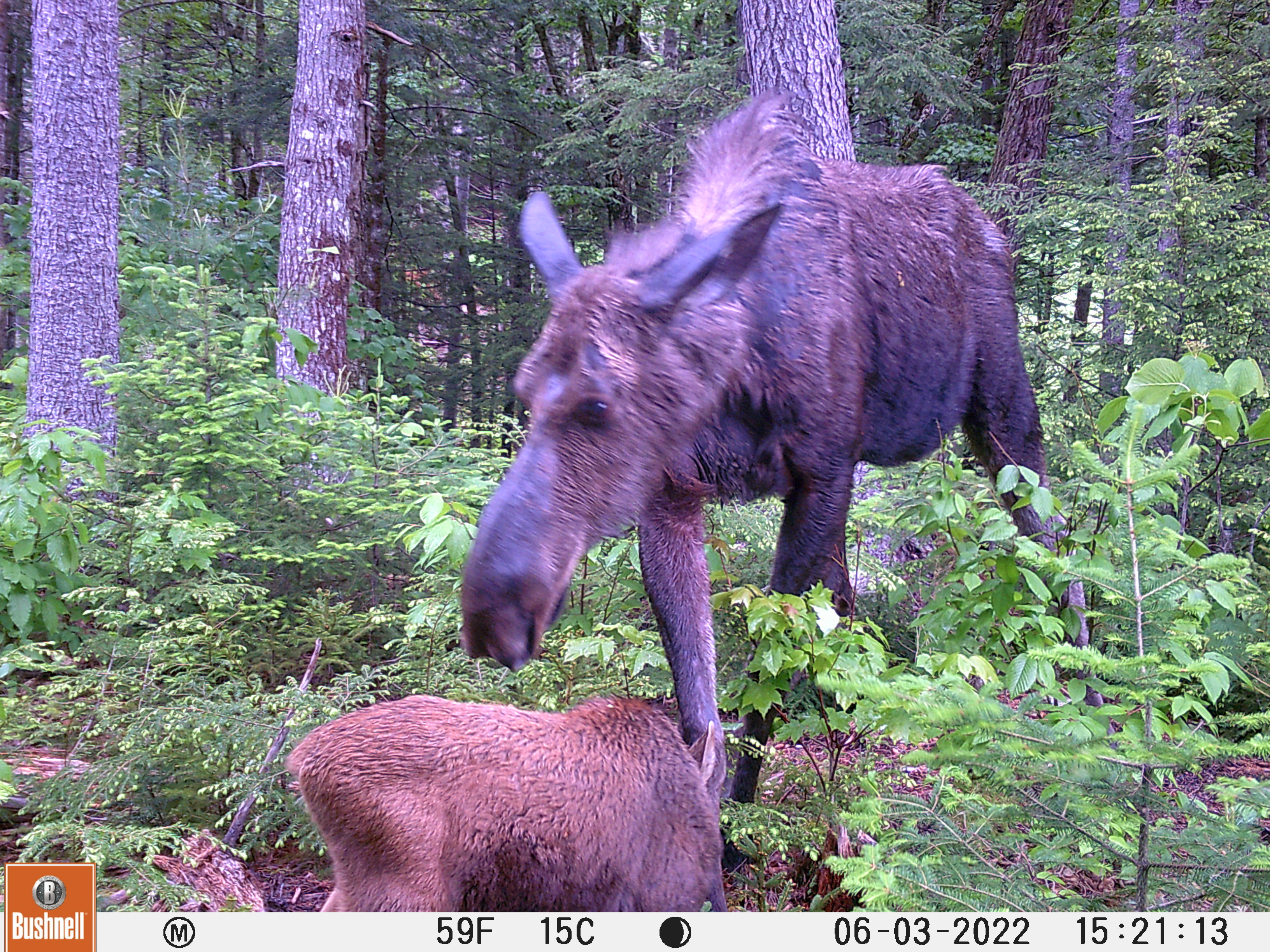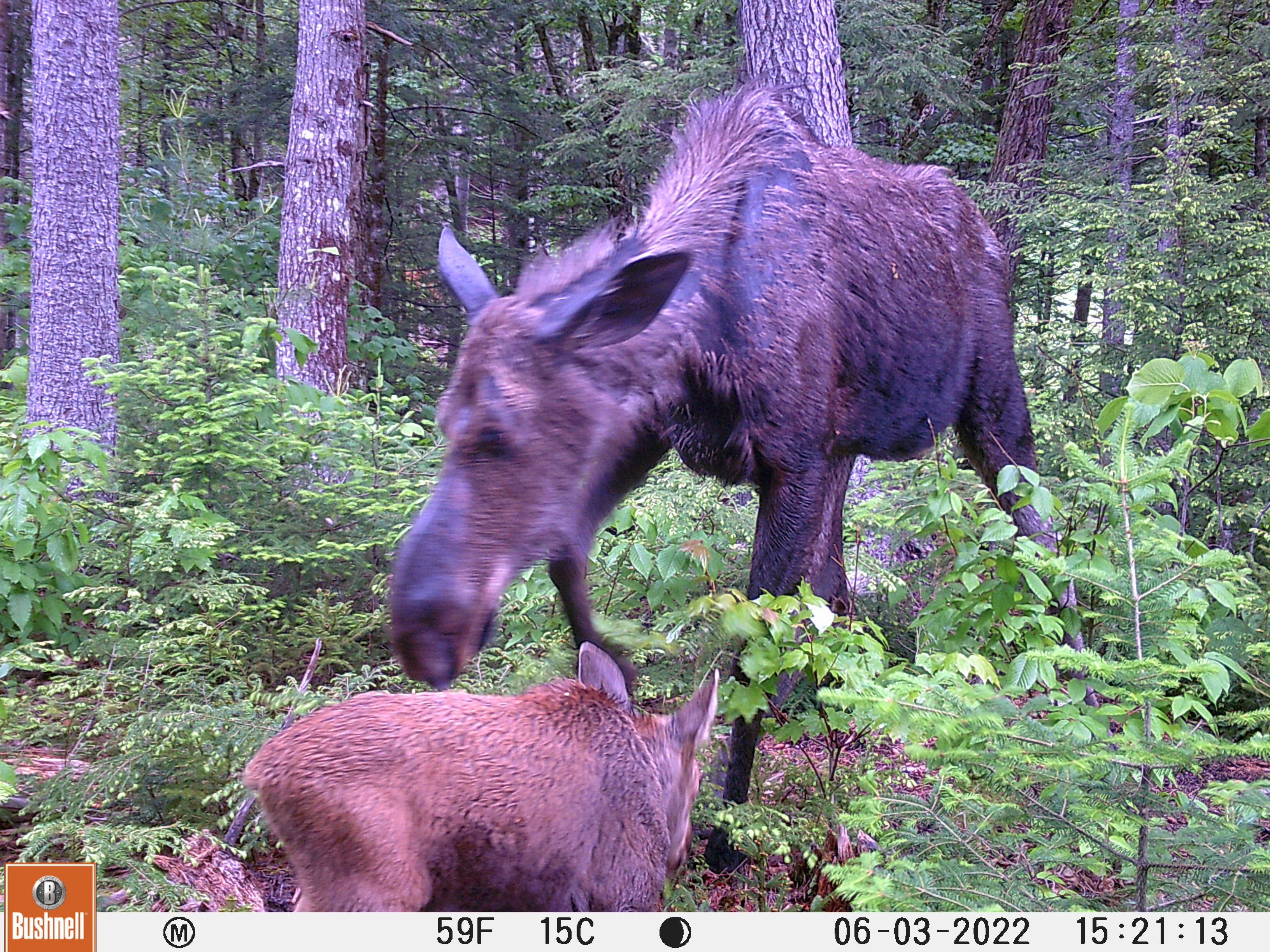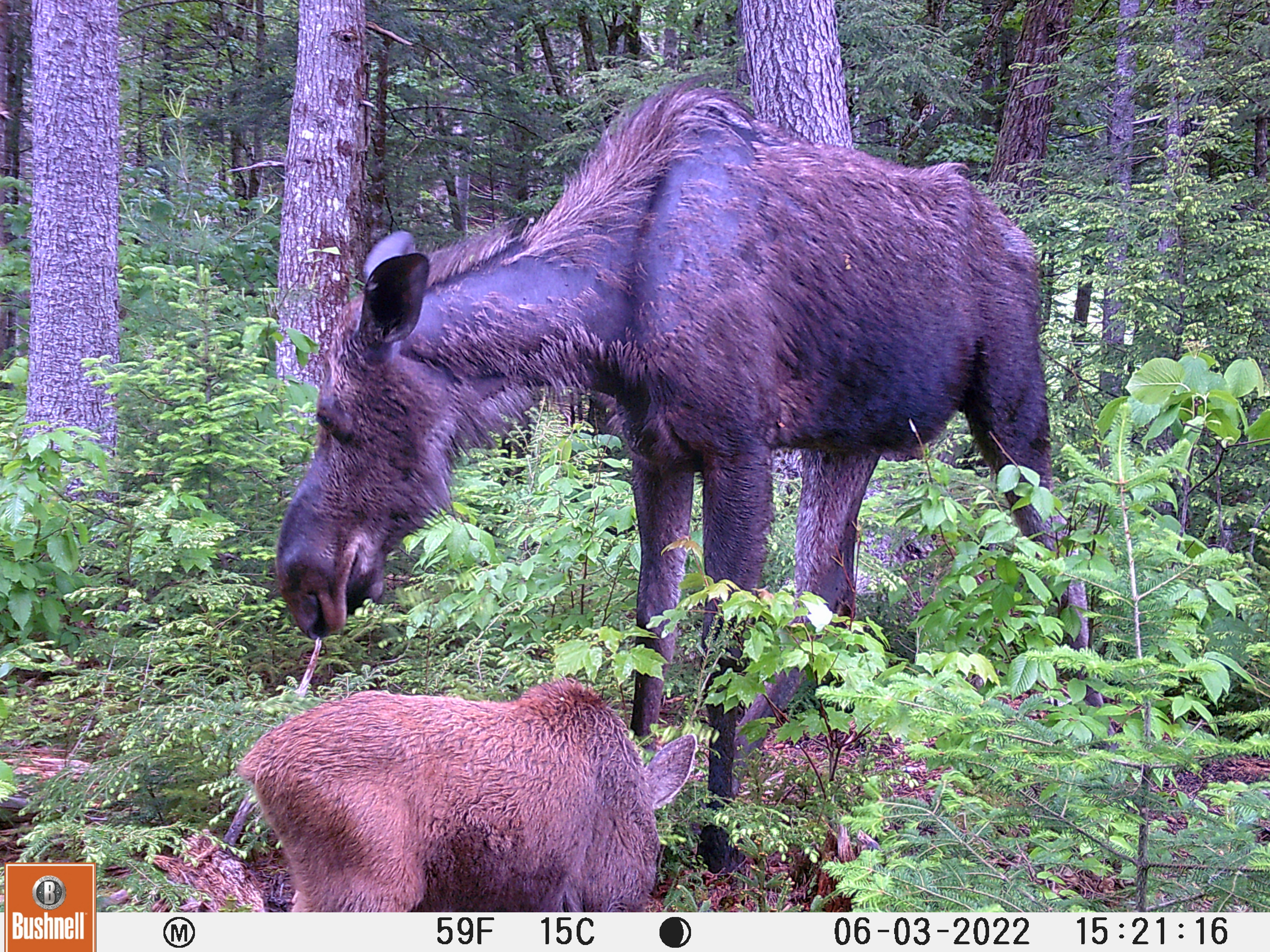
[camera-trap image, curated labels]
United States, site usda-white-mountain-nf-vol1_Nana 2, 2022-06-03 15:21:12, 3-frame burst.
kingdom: Animalia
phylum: Chordata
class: Mammalia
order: Artiodactyla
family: Cervidae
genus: Alces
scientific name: Alces alces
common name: moose